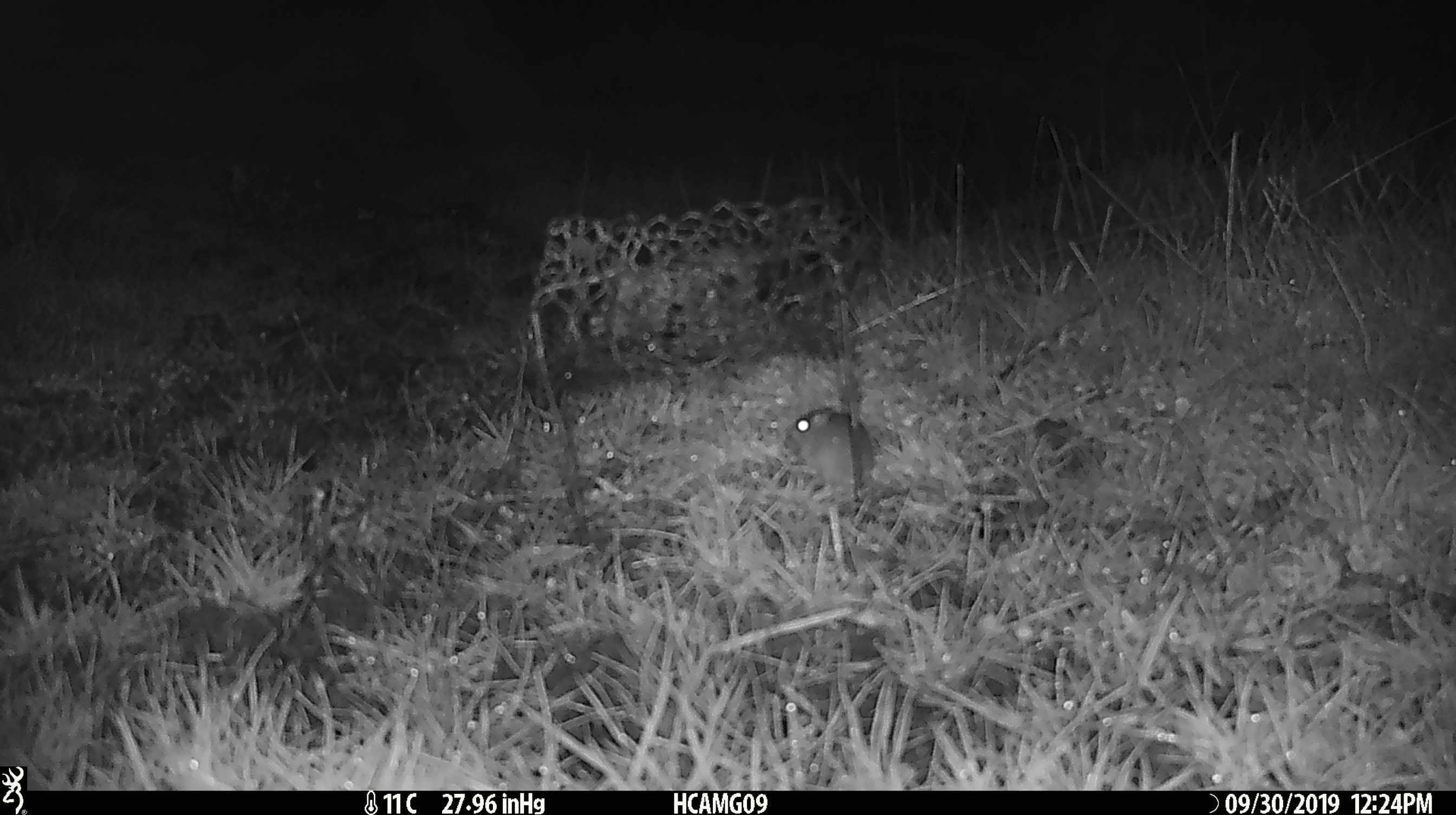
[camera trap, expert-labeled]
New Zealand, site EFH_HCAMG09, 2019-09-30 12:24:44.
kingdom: Animalia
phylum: Chordata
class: Mammalia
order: Rodentia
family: Muridae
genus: Mus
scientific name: Mus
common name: mouse